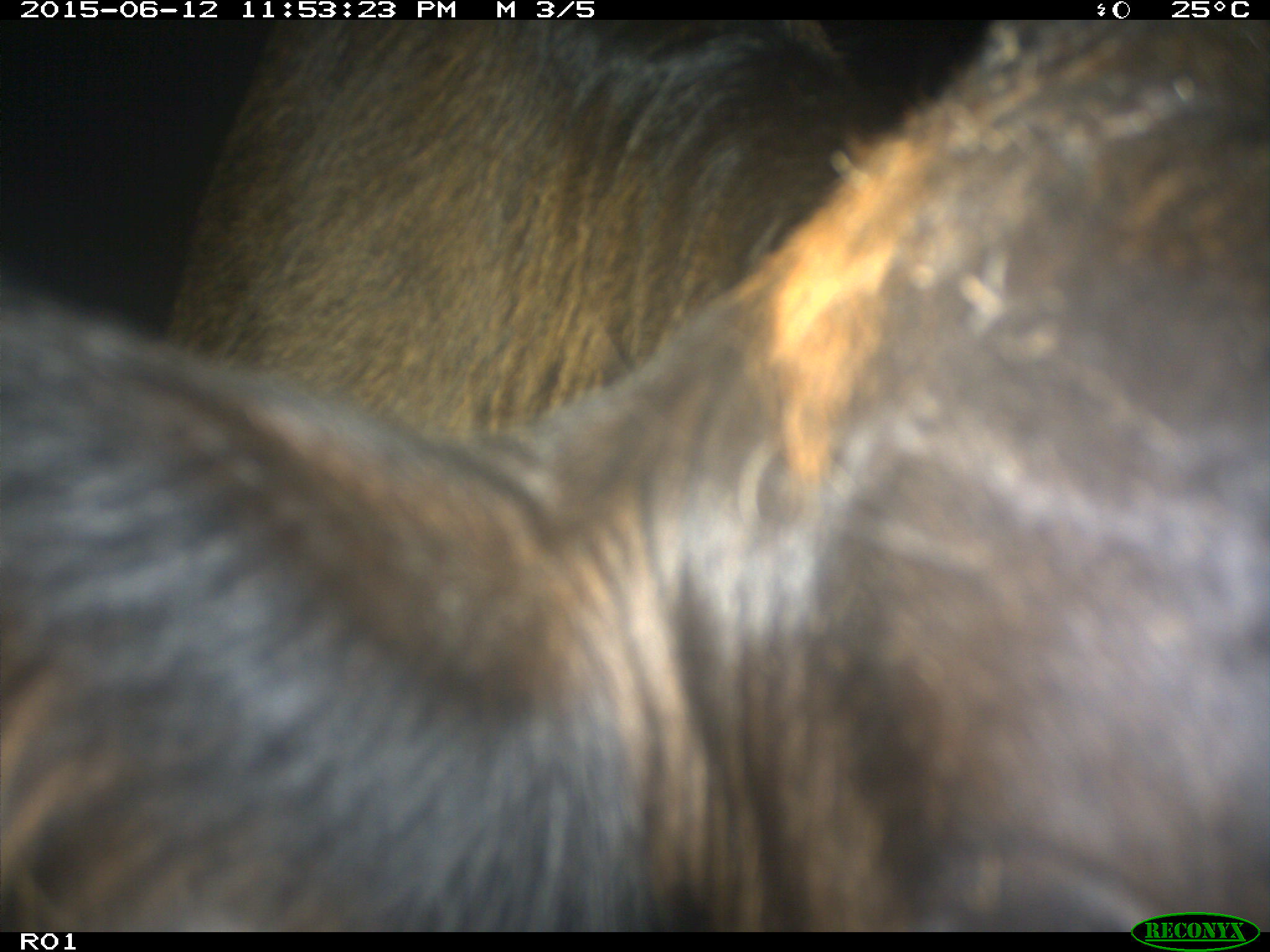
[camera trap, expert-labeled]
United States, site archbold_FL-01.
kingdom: Animalia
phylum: Chordata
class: Mammalia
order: Artiodactyla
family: Bovidae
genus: Bos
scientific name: Bos taurus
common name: domestic cow